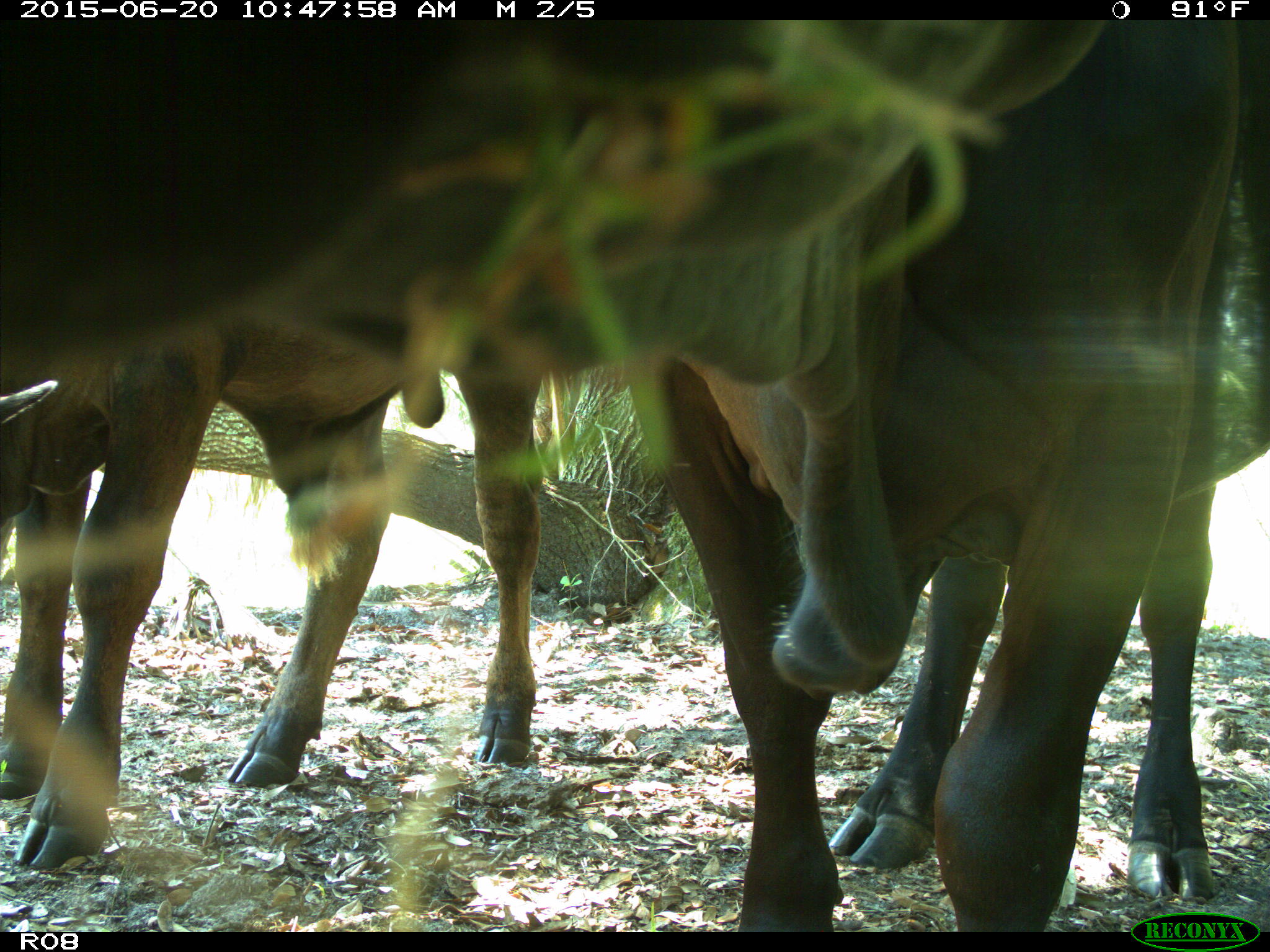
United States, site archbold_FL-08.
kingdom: Animalia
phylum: Chordata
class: Mammalia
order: Artiodactyla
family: Bovidae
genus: Bos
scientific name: Bos taurus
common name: domestic cow